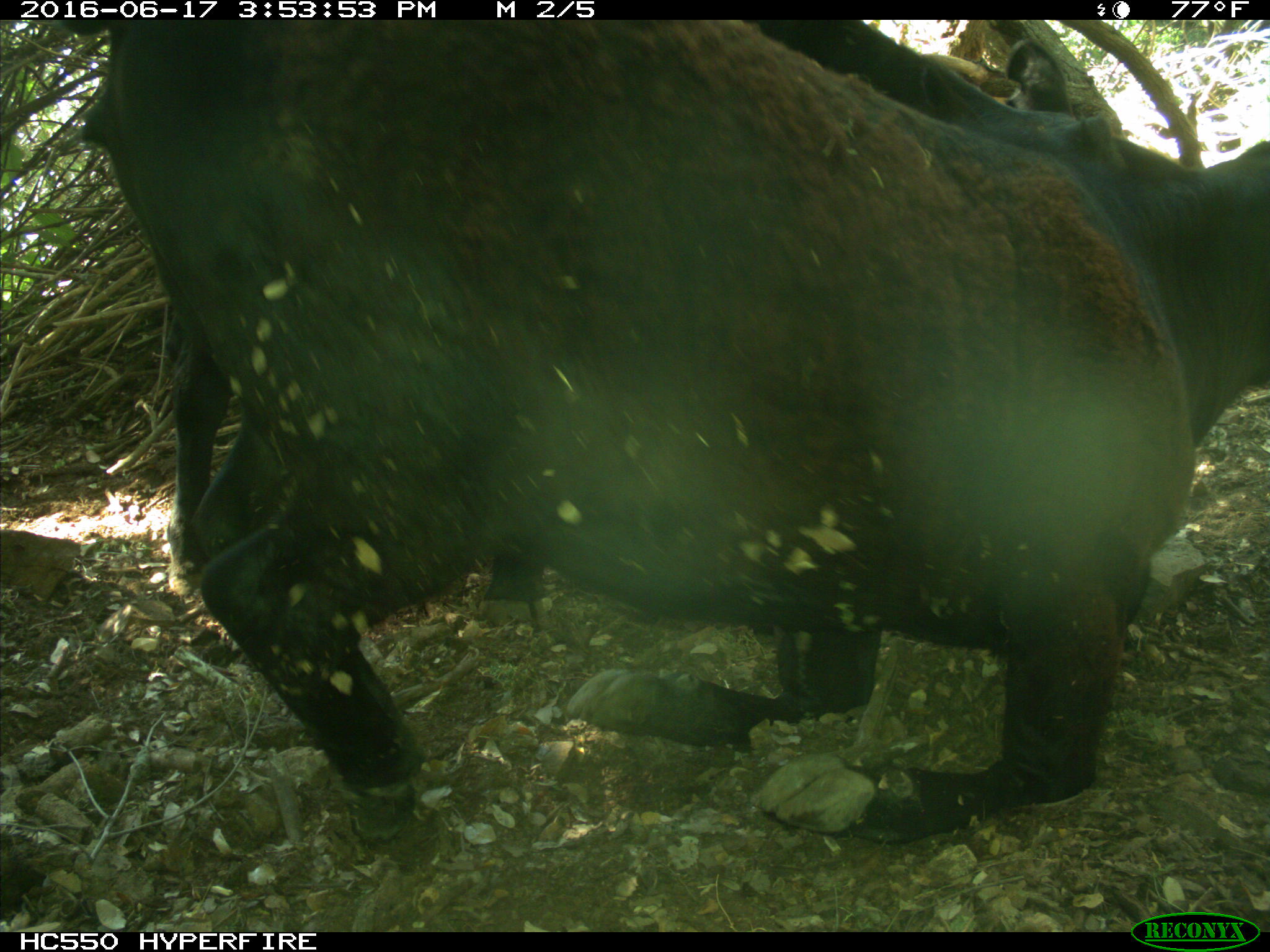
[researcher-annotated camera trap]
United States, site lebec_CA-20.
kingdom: Animalia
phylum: Chordata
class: Mammalia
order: Artiodactyla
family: Bovidae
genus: Bos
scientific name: Bos taurus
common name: domestic cow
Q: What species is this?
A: Bos taurus (domestic cow).